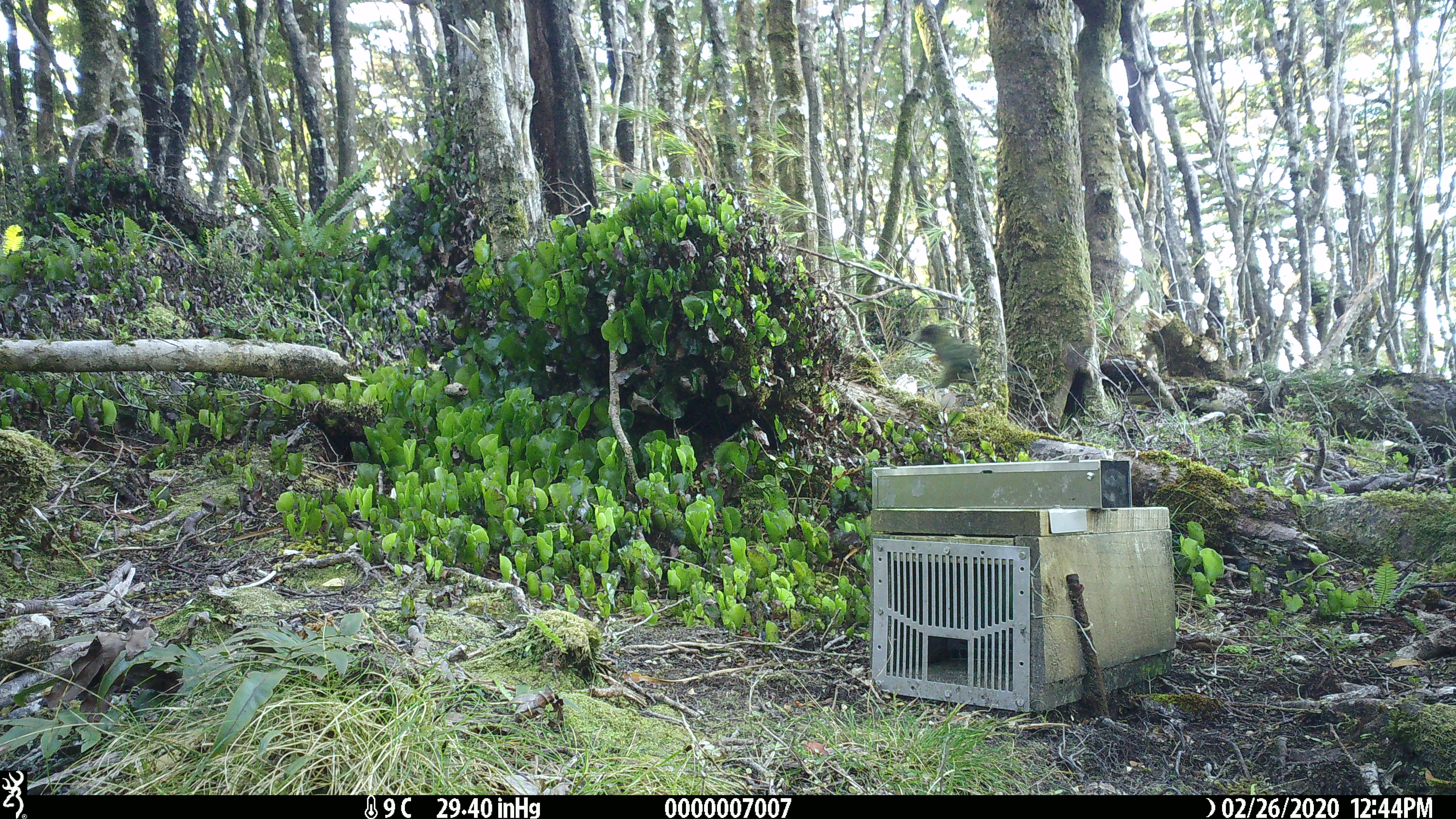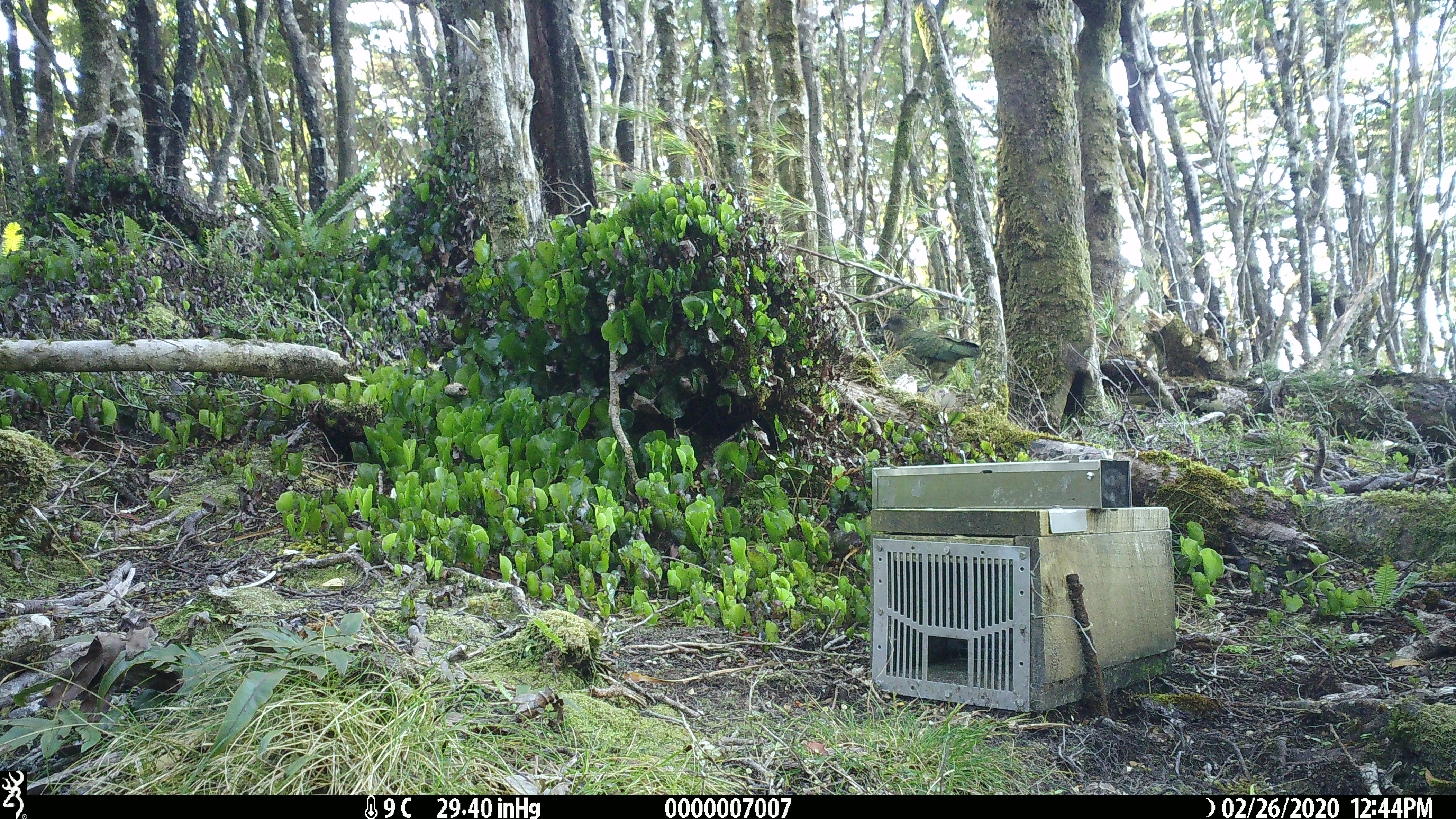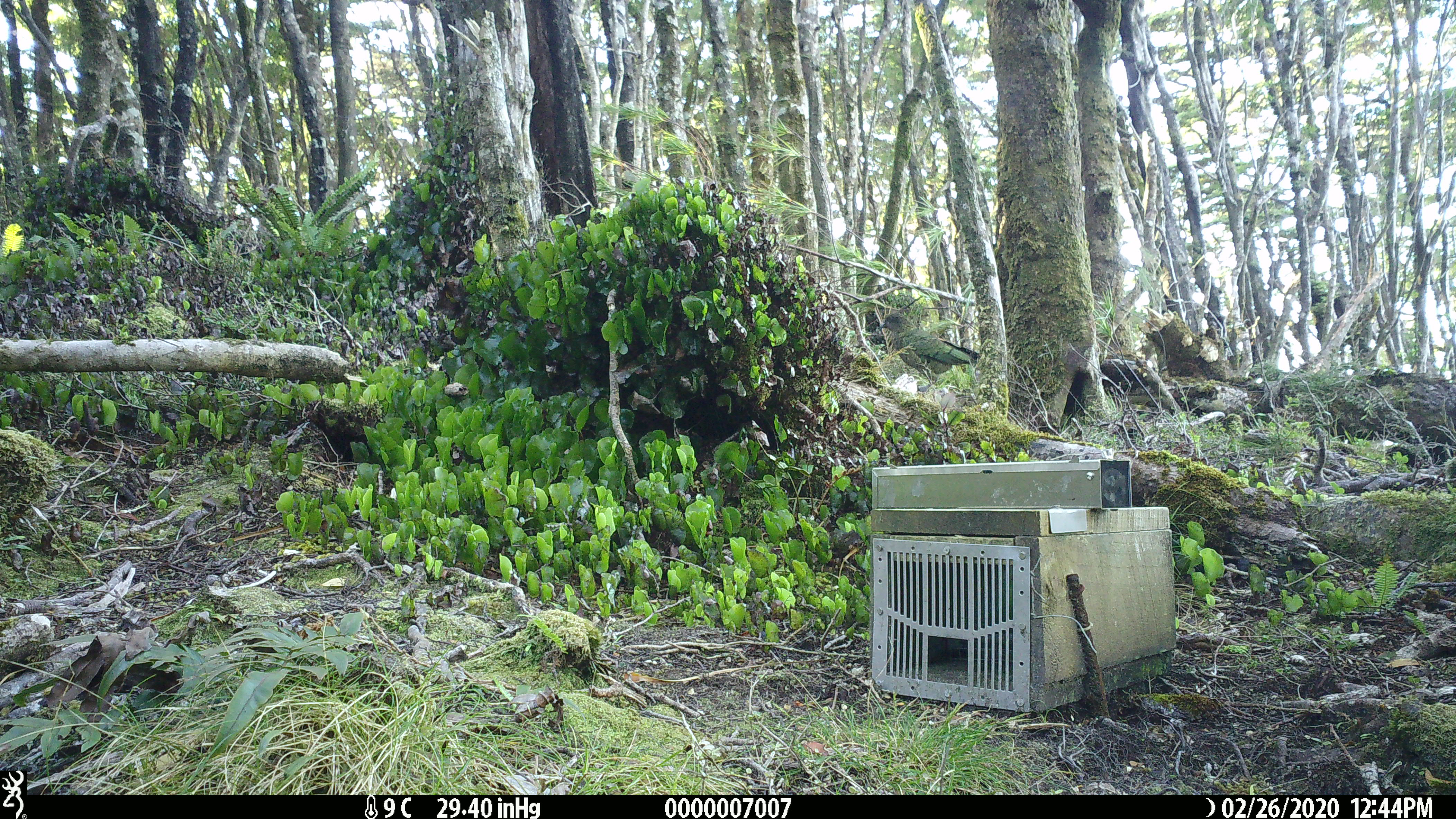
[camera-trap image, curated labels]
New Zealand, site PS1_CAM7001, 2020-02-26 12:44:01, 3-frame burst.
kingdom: Animalia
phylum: Chordata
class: Aves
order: Psittaciformes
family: Strigopidae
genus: Nestor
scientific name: Nestor notabilis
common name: kea